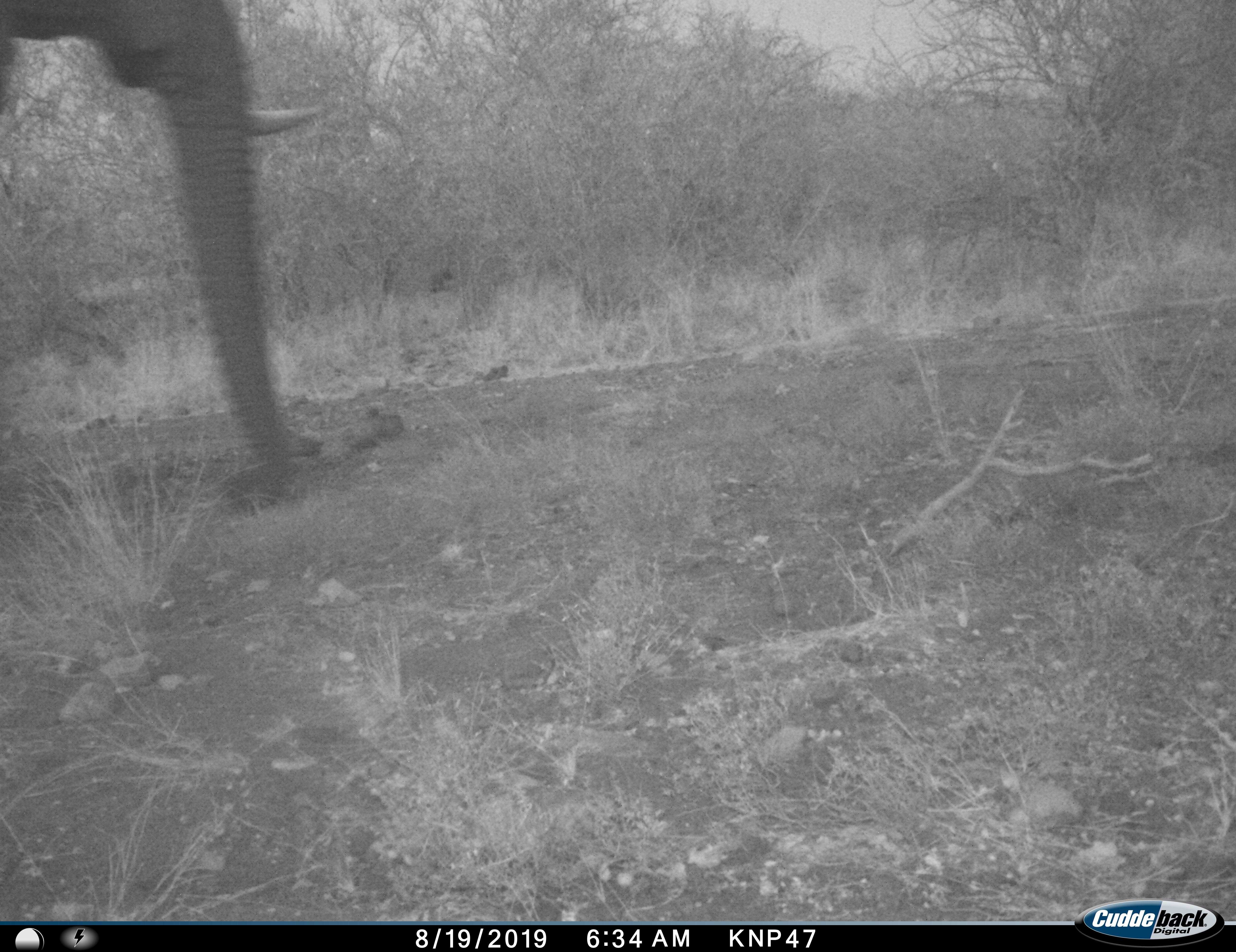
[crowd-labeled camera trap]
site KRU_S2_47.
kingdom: Animalia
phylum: Chordata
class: Mammalia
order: Proboscidea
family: Elephantidae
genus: Loxodonta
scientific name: Loxodonta africana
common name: african bush elephant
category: elephant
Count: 1.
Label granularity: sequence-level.